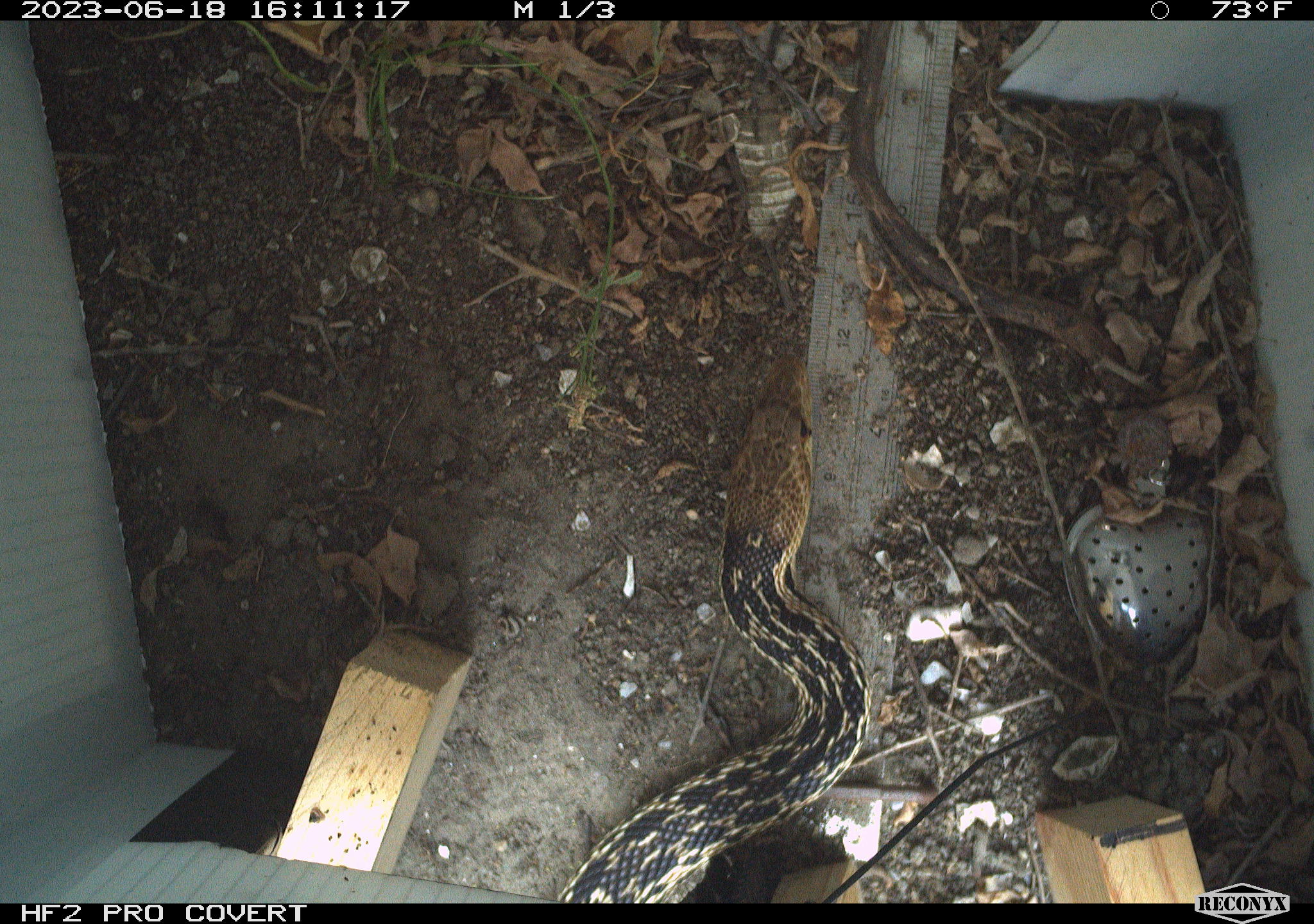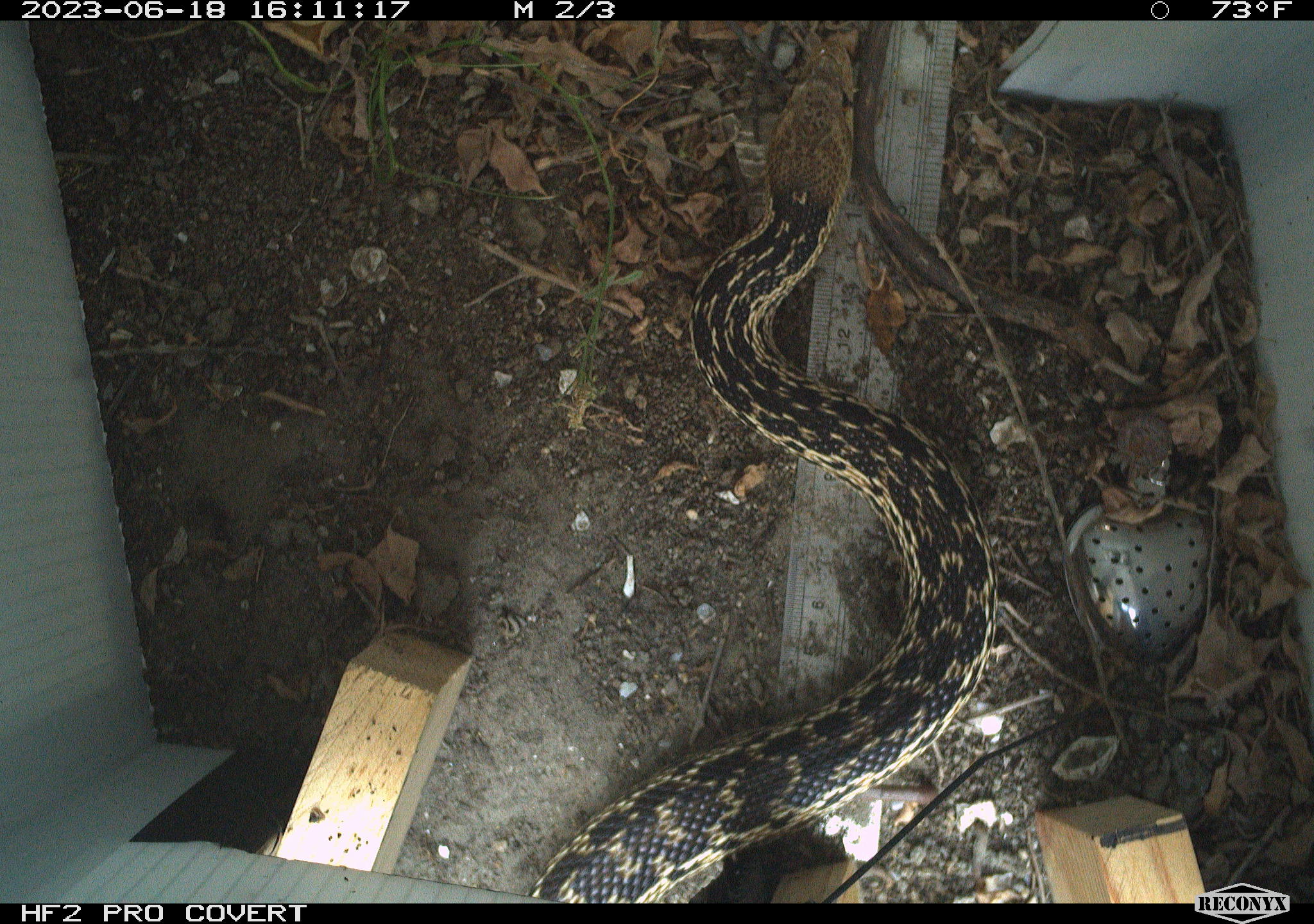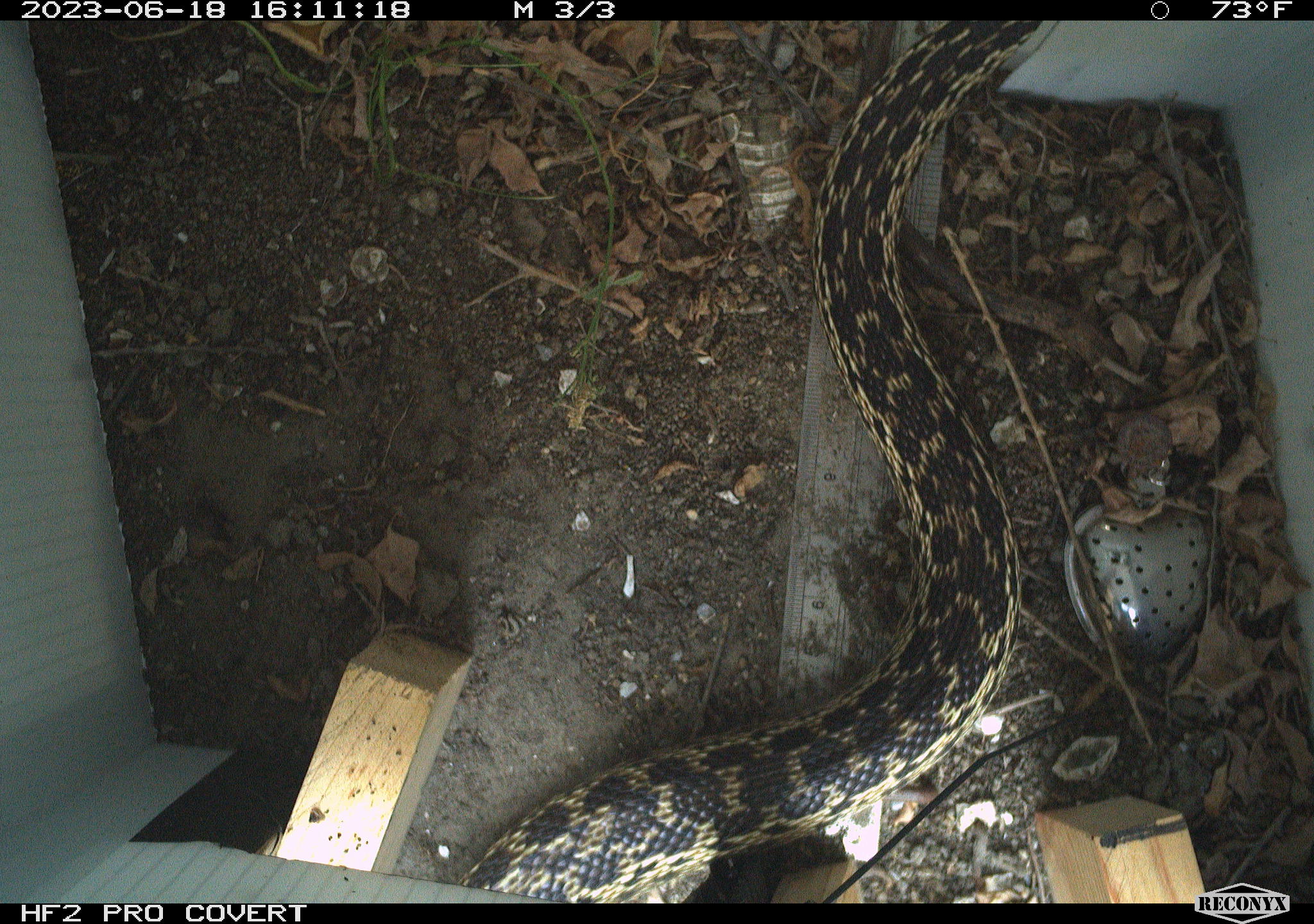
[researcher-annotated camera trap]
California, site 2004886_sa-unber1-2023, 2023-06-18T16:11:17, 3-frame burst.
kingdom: Animalia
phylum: Chordata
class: Reptilia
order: Squamata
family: Colubridae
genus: Pituophis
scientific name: Pituophis catenifer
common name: gophersnake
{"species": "gophersnake (Pituophis catenifer)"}